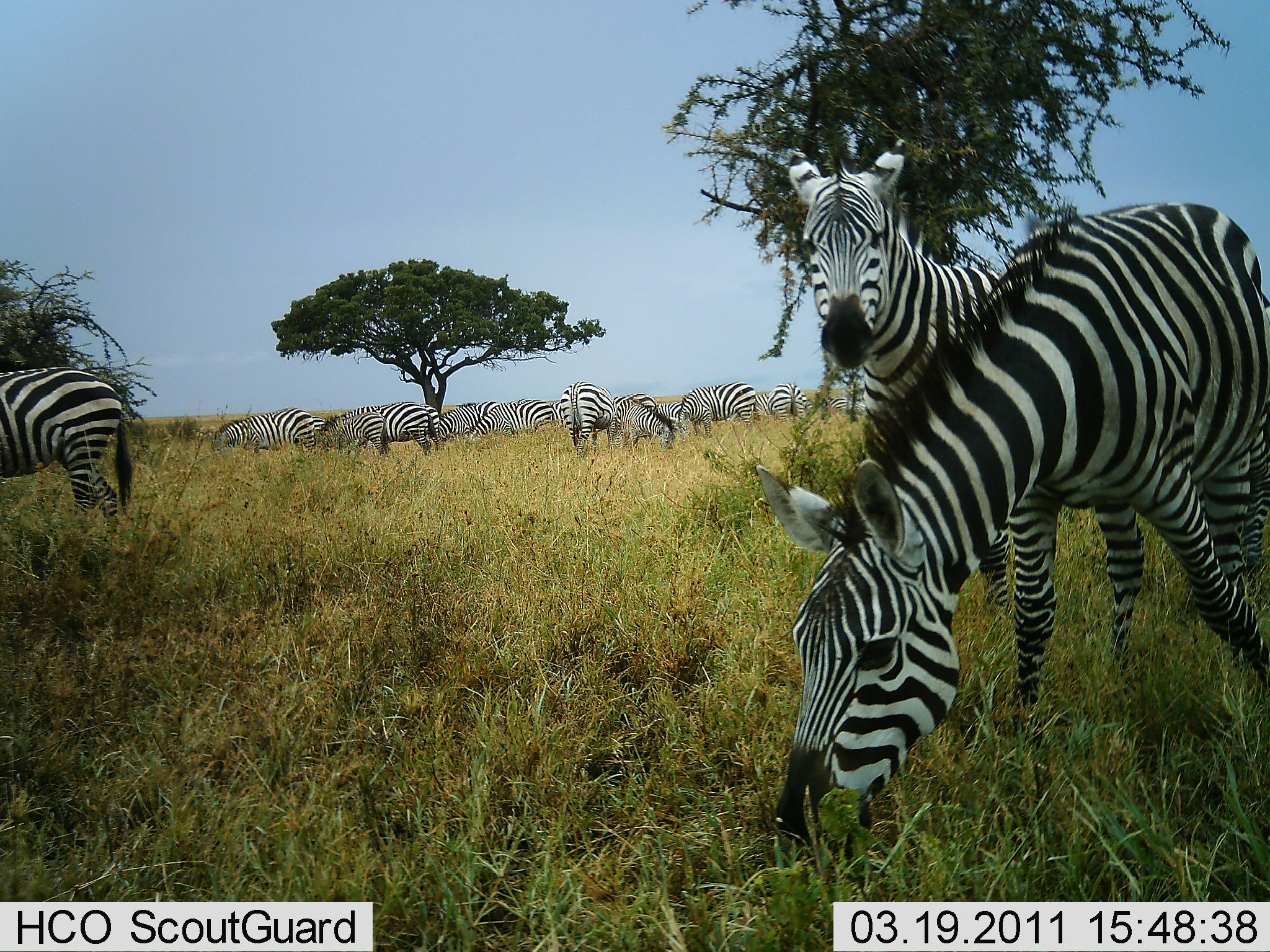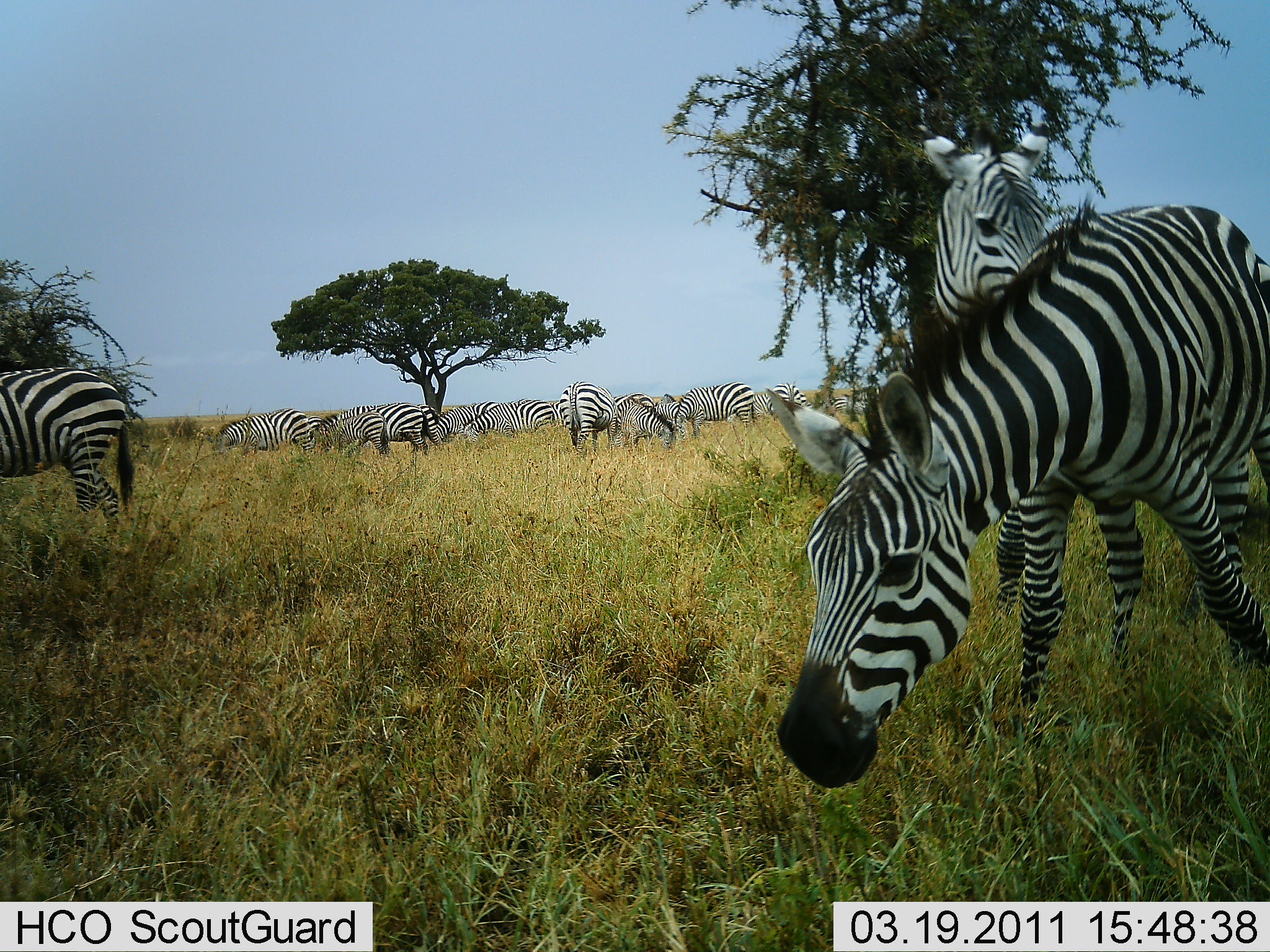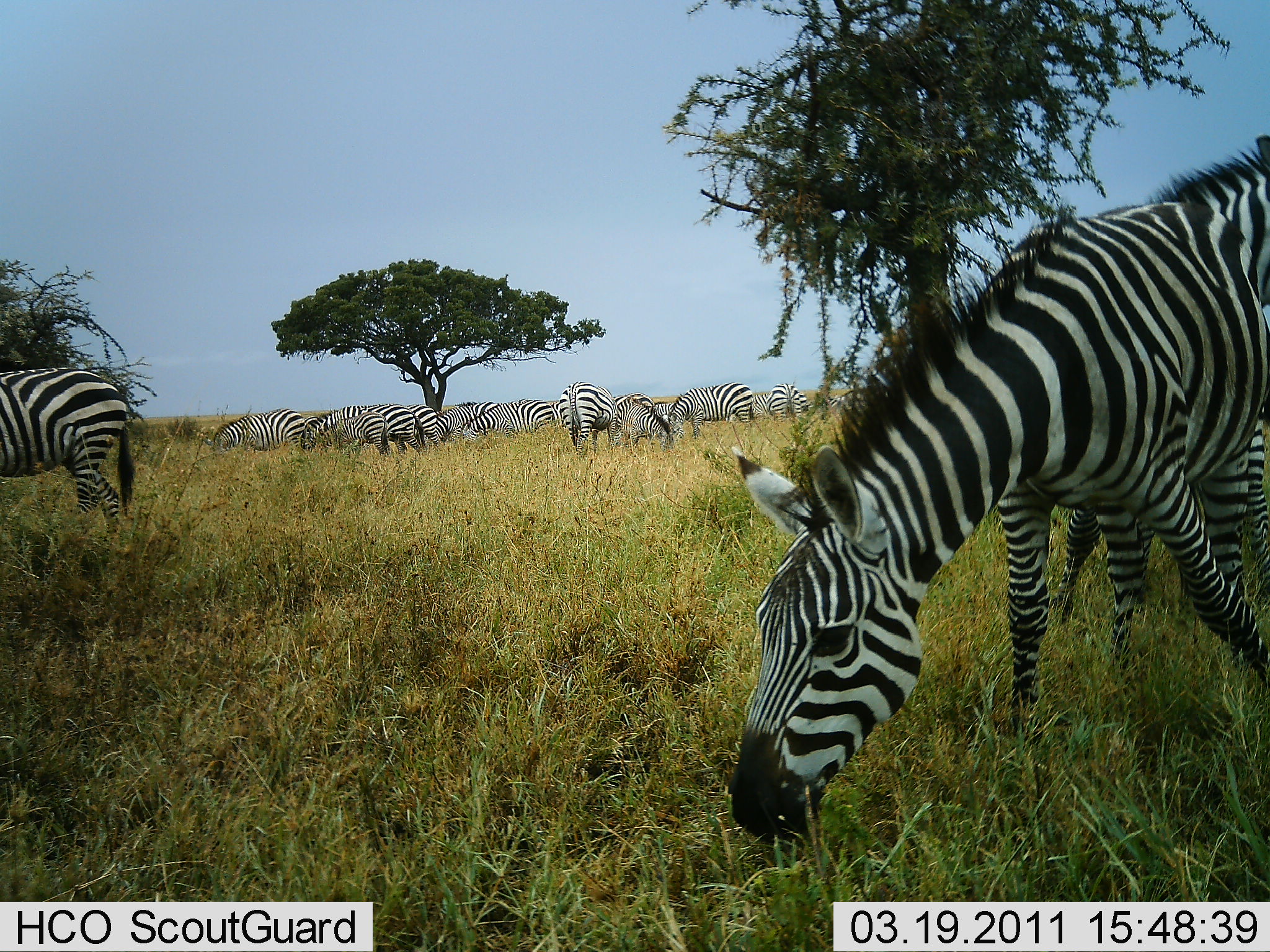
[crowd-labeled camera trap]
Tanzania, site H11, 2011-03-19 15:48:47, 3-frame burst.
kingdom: Animalia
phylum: Chordata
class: Mammalia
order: Perissodactyla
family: Equidae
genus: Equus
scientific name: Equus quagga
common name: plains zebra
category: zebra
Zebra (plains zebra) (Equus quagga), count 11-50. Behavior (volunteer vote fractions): standing 50%, resting 0%, moving 10%, interacting 30%. Young present (vote fraction): 0%. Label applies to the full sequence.